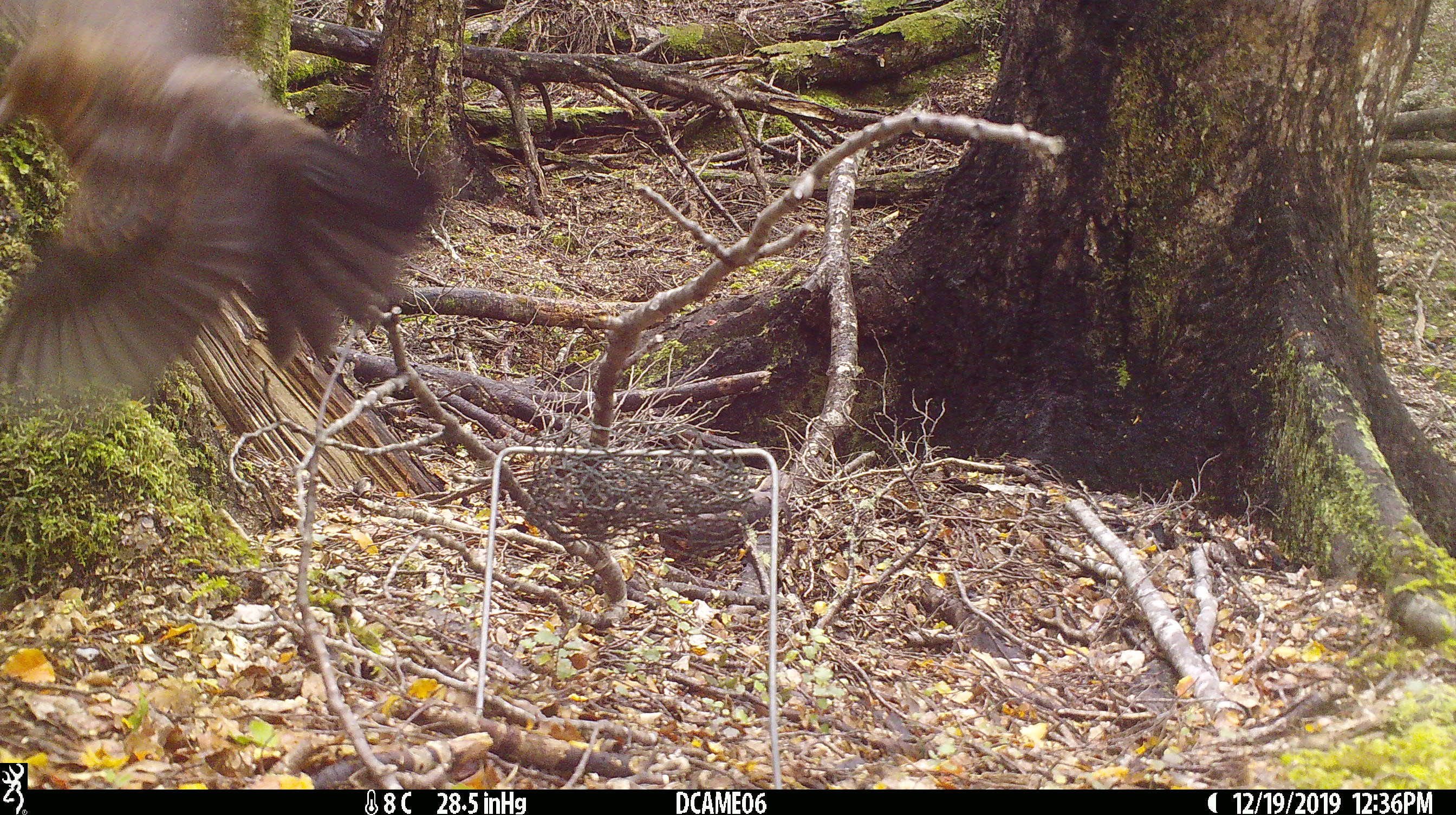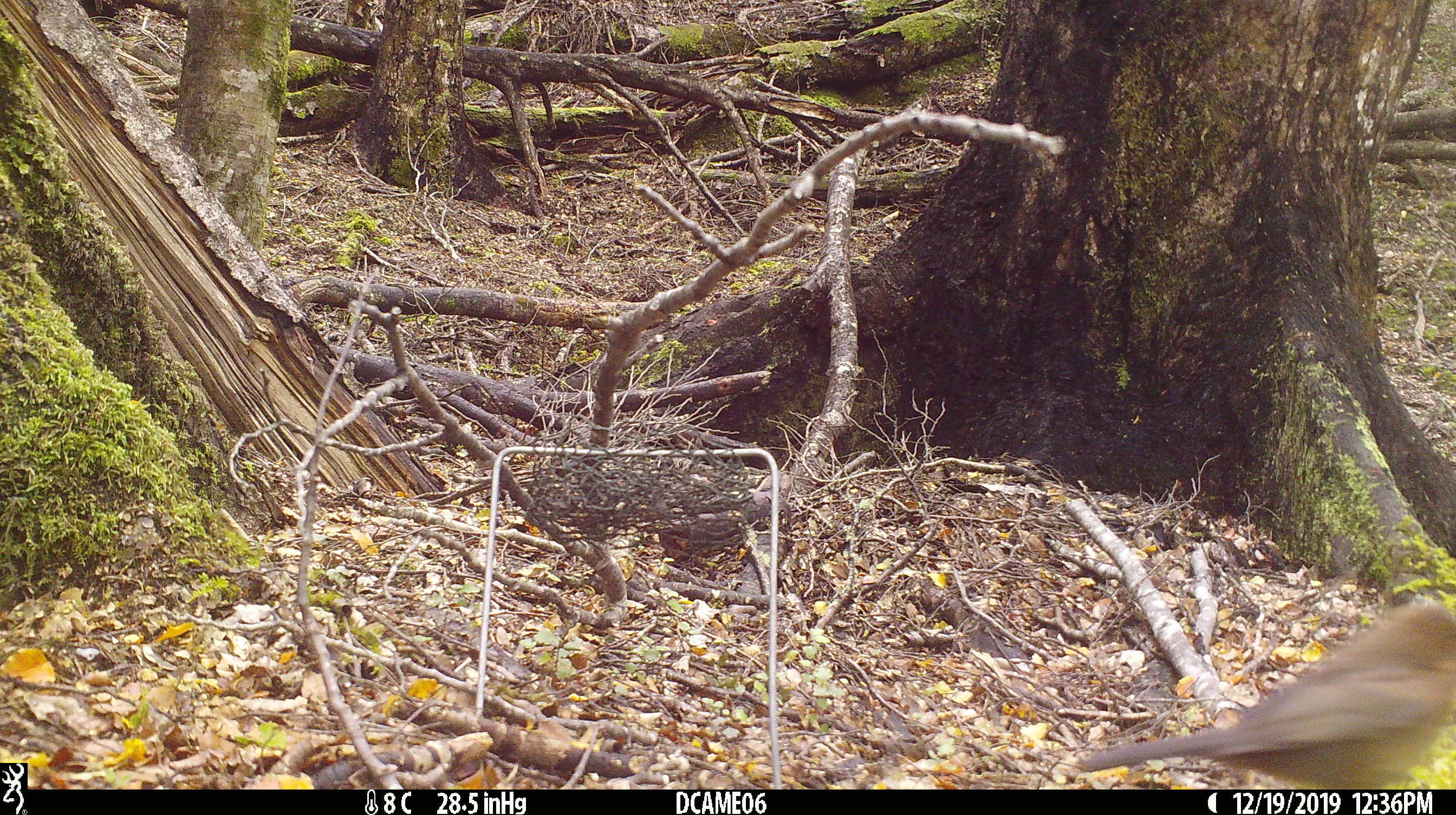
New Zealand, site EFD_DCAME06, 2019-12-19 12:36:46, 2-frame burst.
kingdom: Animalia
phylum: Chordata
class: Aves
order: Passeriformes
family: Turdidae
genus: Turdus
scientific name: Turdus merula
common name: eurasian blackbird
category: blackbird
Blackbird (eurasian blackbird) (Turdus merula).